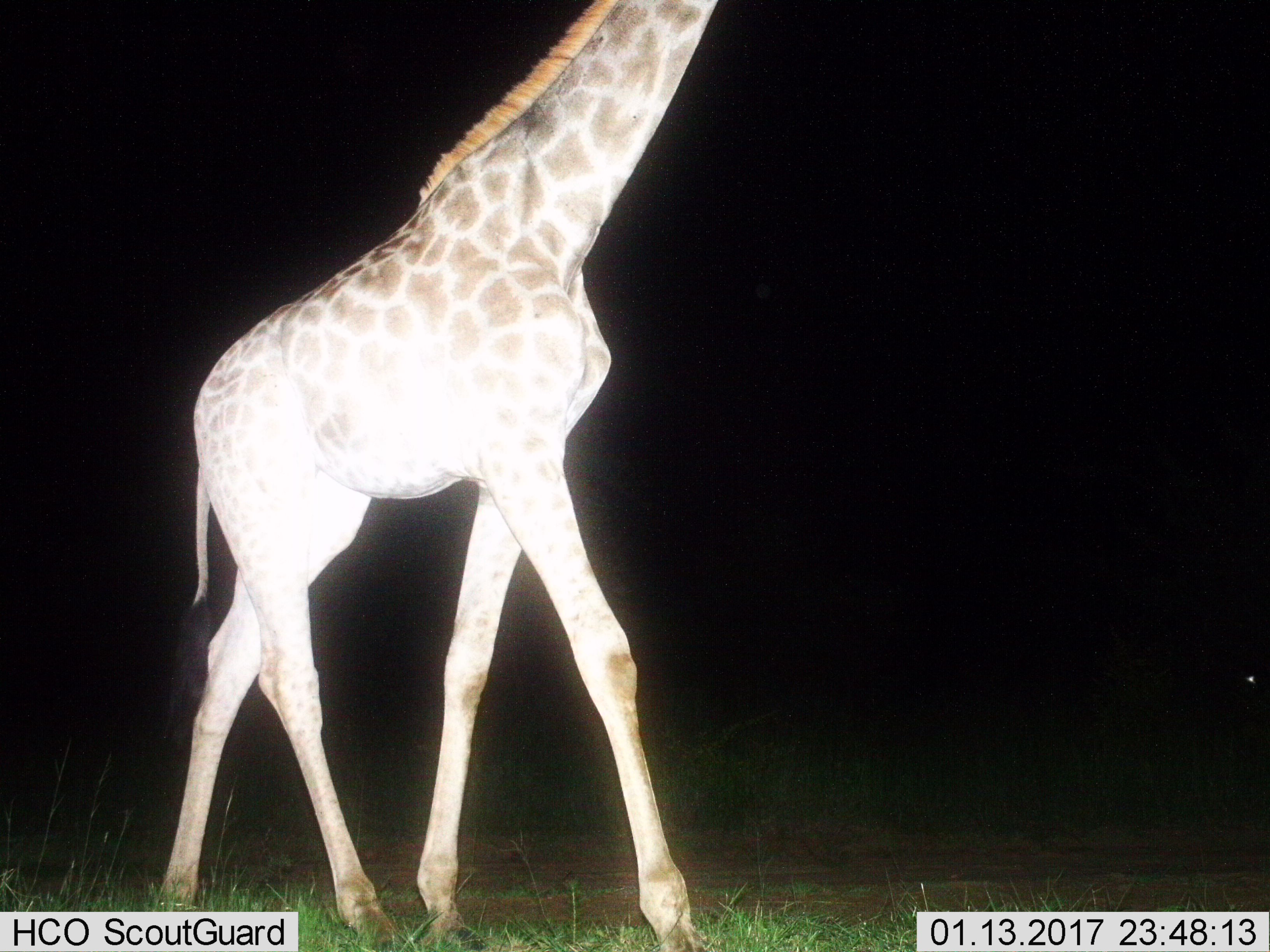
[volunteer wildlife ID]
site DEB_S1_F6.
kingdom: Animalia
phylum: Chordata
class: Mammalia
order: Artiodactyla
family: Giraffidae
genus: Giraffa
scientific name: Giraffa camelopardalis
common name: giraffe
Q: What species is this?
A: Giraffe (Giraffa camelopardalis).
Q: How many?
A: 1.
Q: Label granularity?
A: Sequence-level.